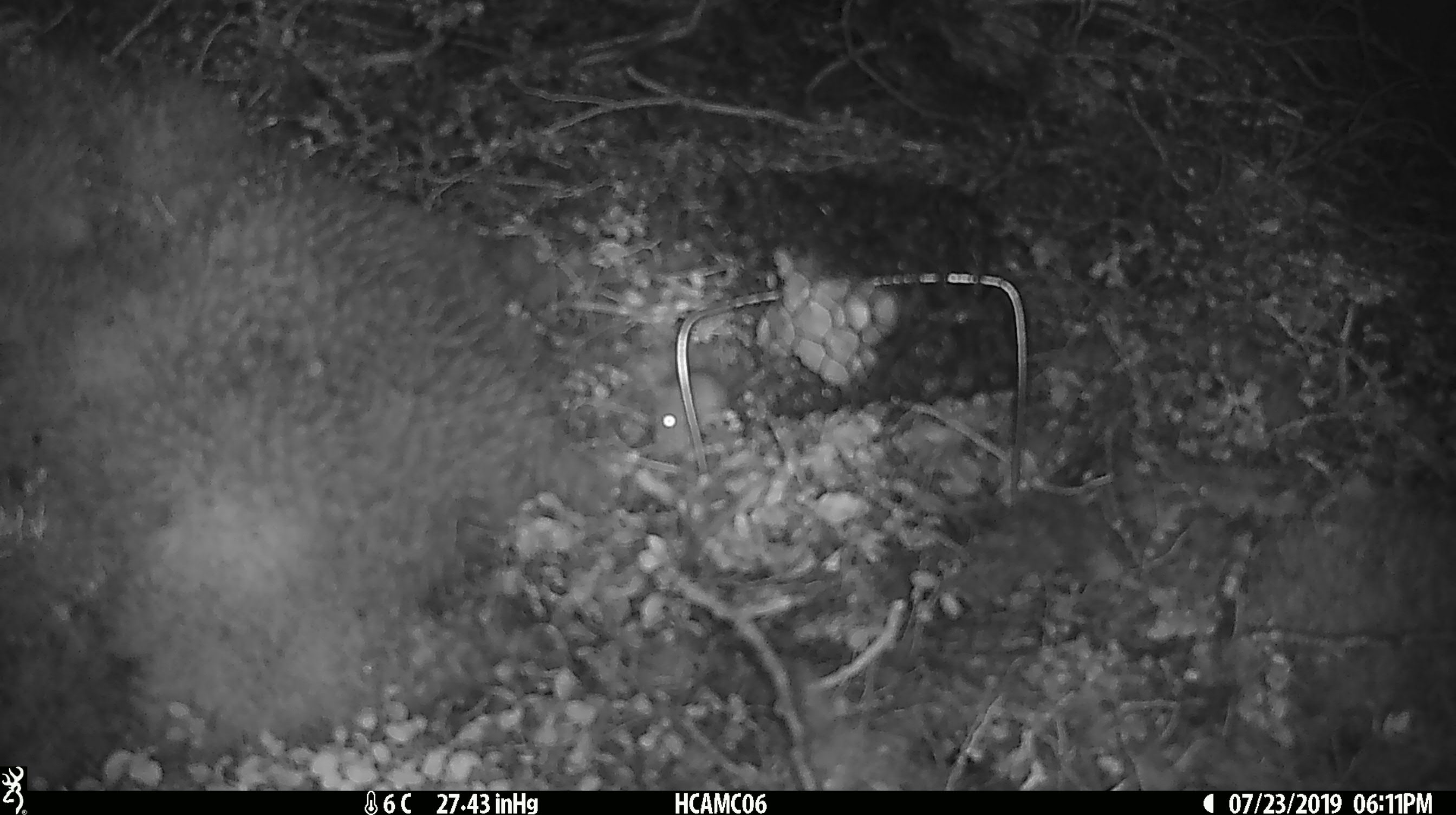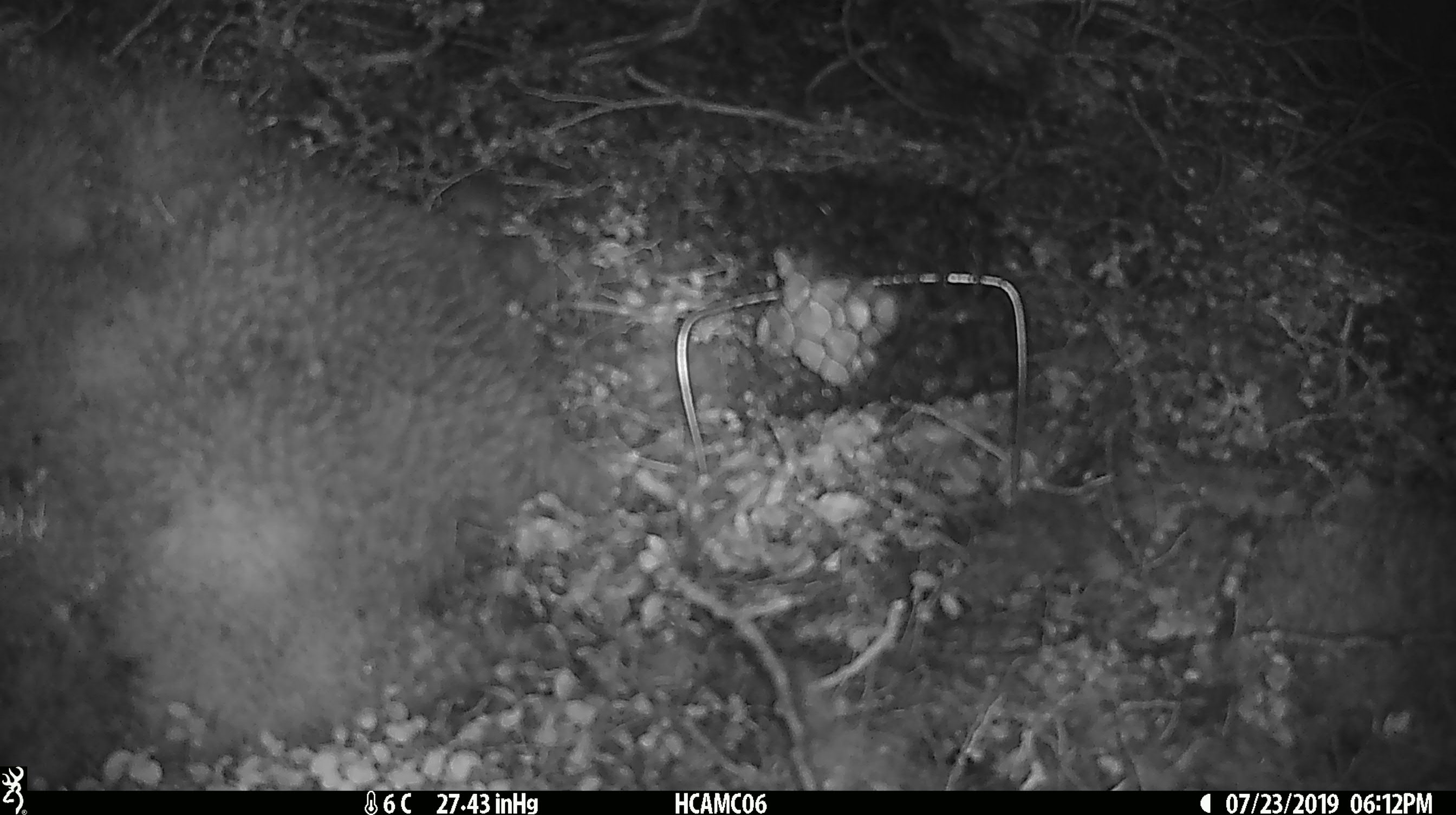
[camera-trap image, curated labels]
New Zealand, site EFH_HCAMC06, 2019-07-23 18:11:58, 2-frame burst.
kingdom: Animalia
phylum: Chordata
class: Mammalia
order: Rodentia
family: Muridae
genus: Mus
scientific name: Mus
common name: mouse